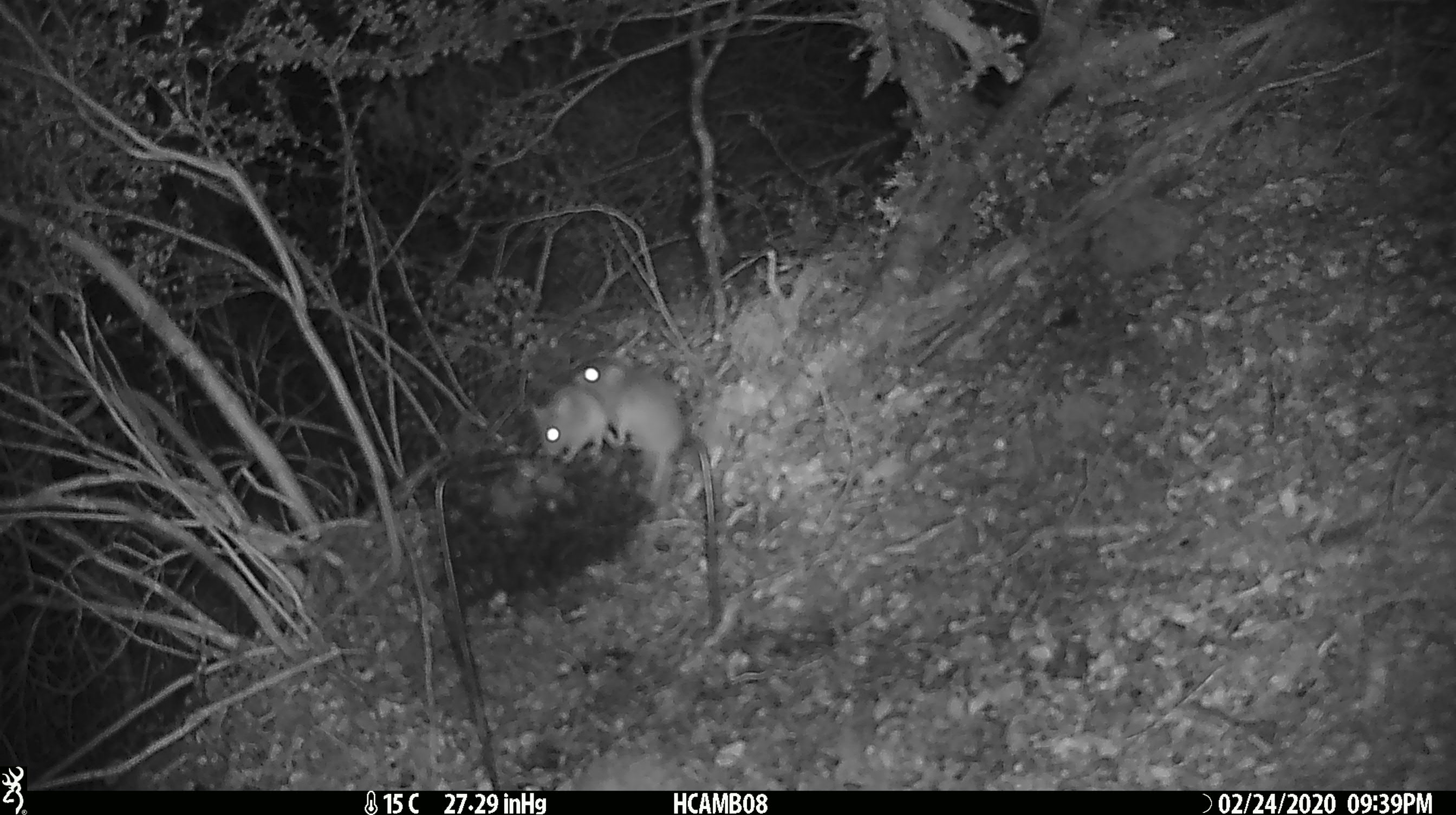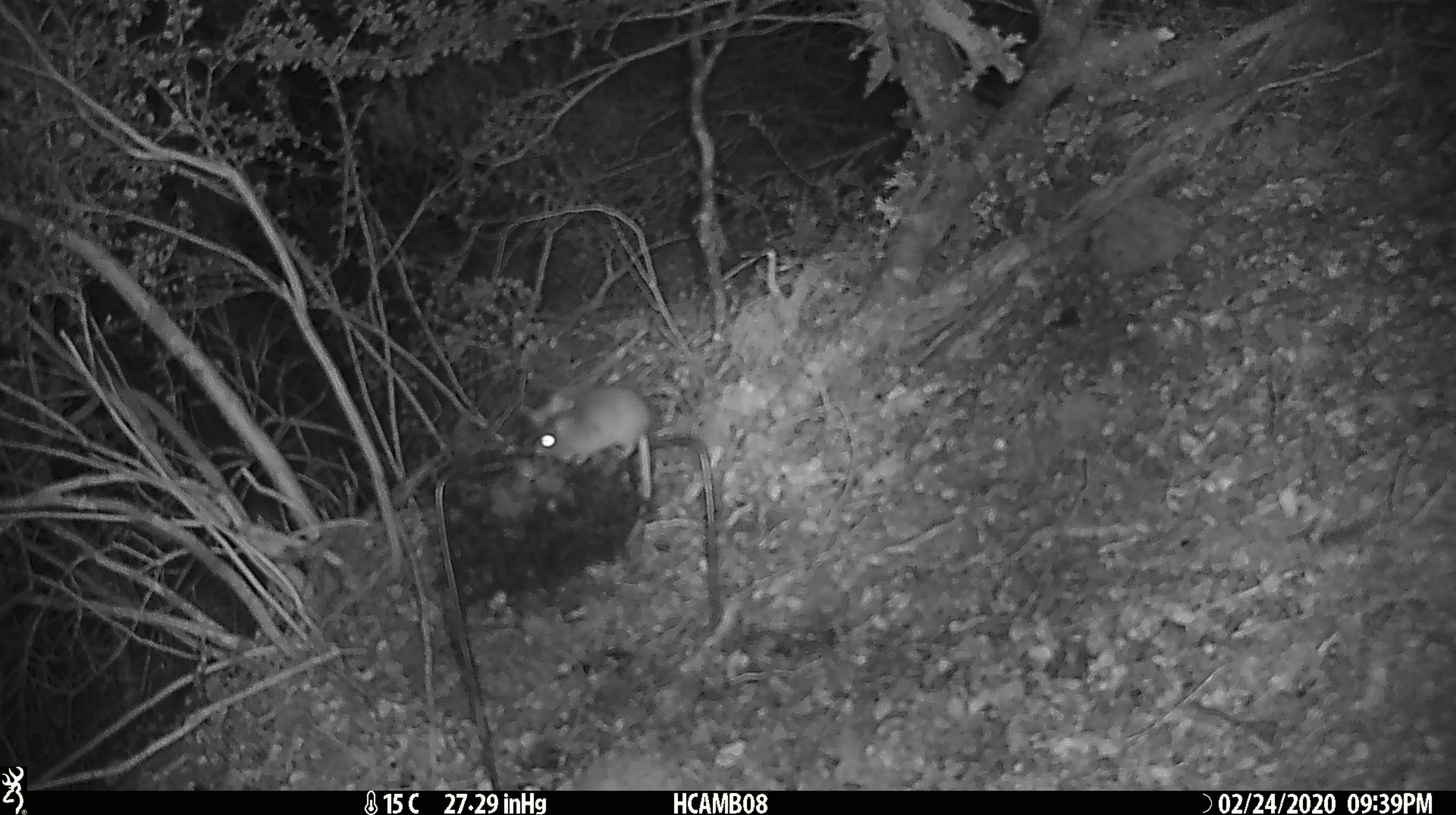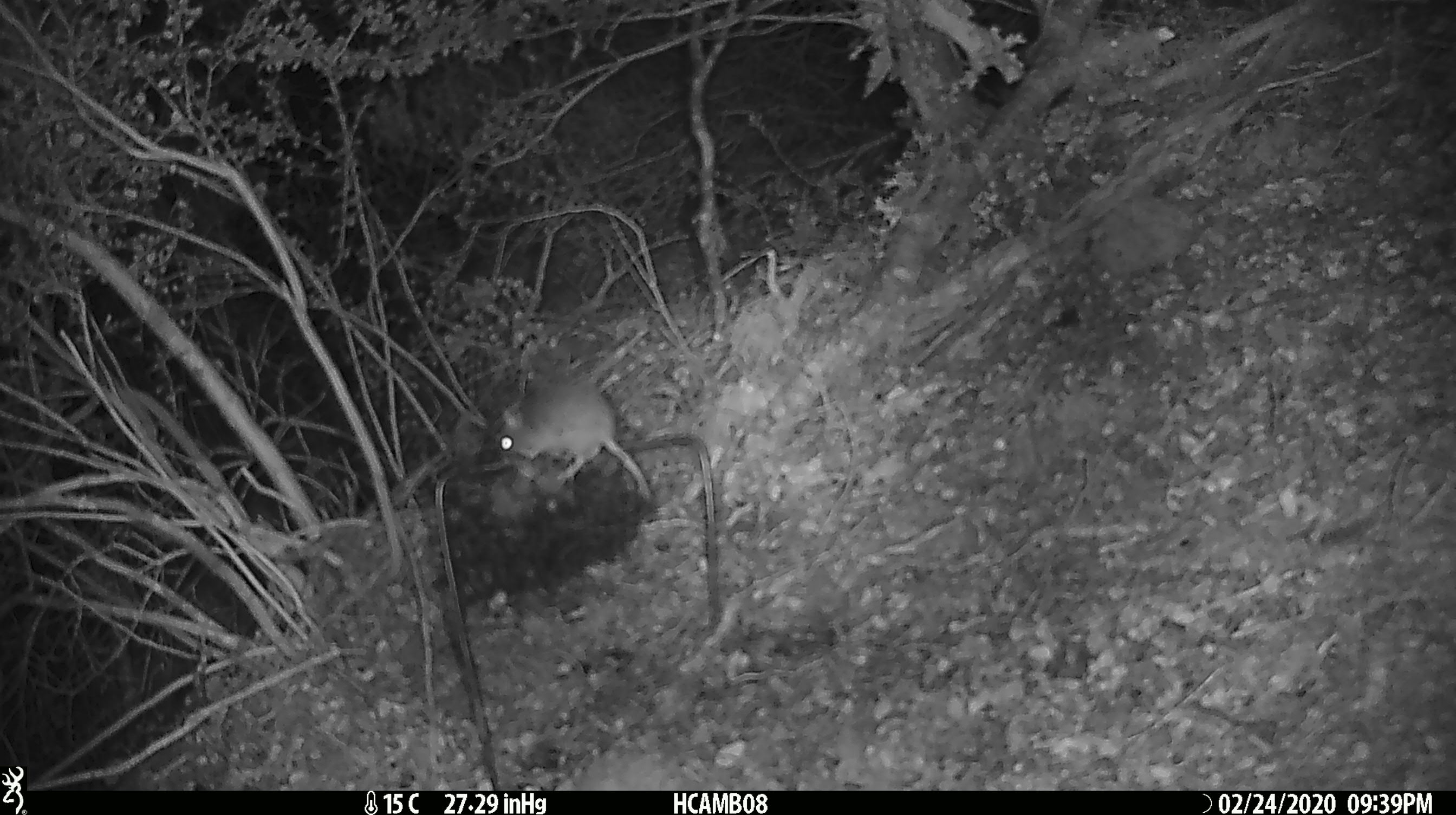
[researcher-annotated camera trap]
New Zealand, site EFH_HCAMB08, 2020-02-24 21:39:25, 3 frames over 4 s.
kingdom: Animalia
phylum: Chordata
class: Mammalia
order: Rodentia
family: Muridae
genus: Mus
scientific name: Mus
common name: mouse